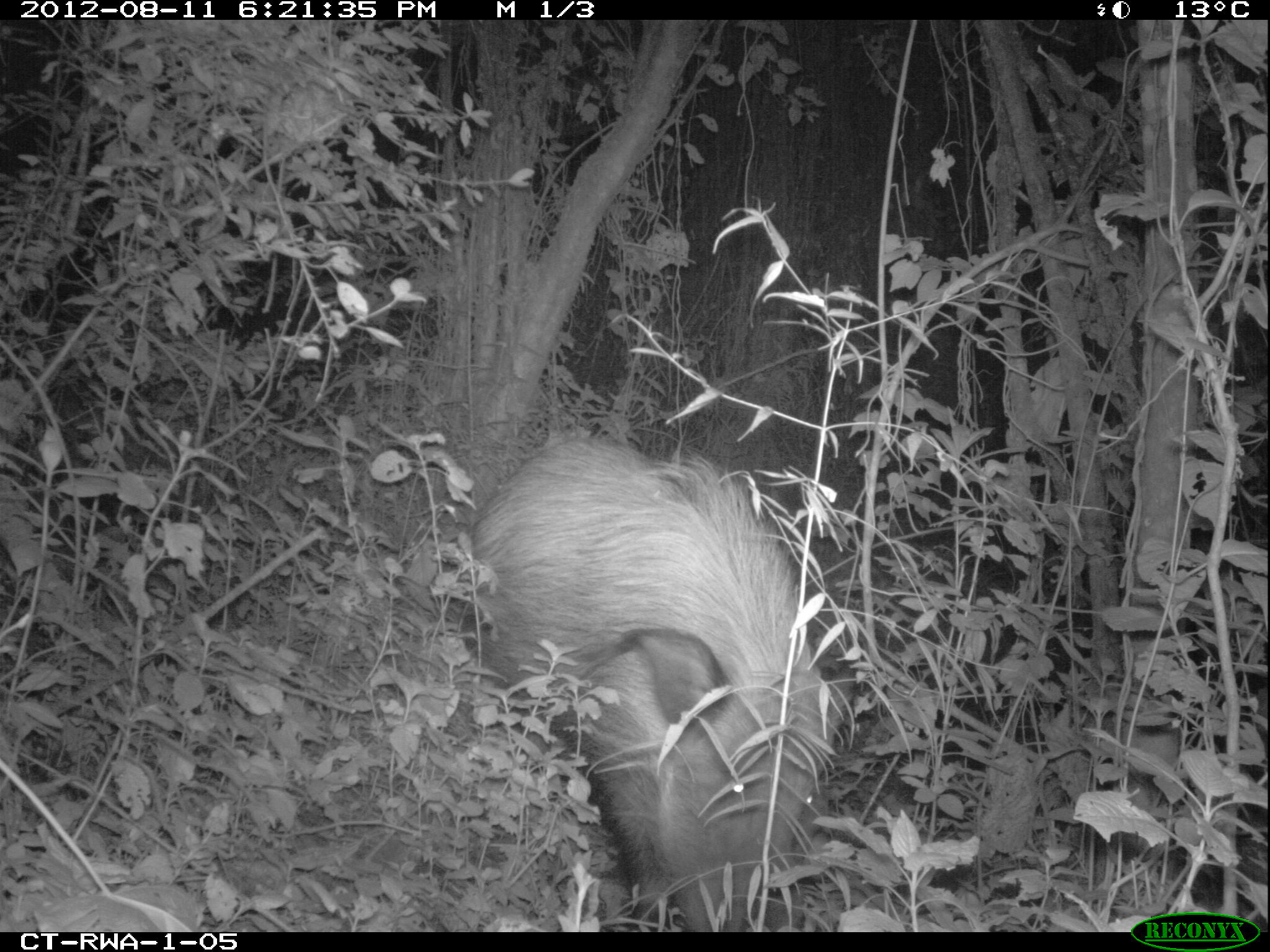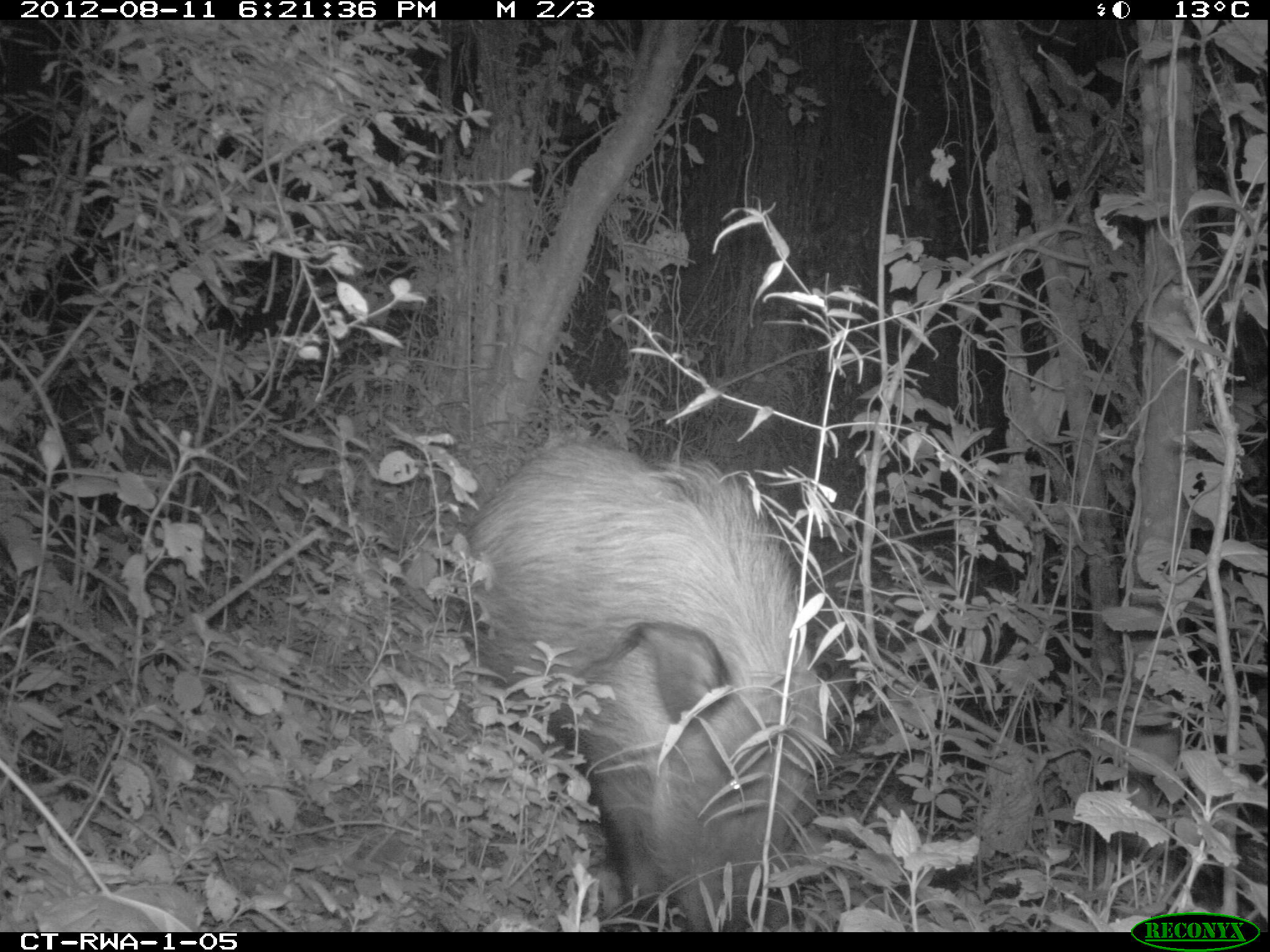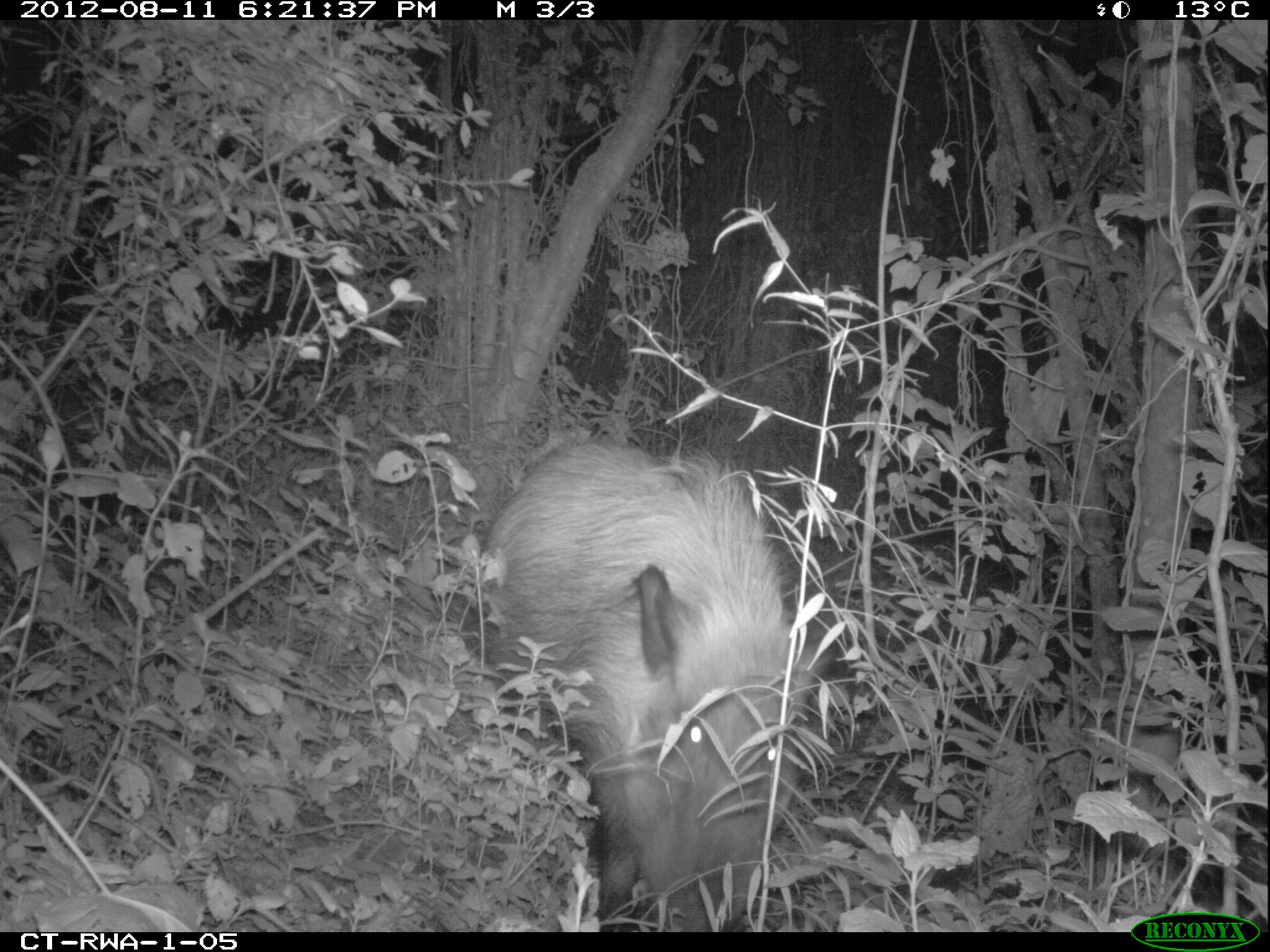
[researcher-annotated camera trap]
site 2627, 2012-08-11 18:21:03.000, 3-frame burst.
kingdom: Animalia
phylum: Chordata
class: Mammalia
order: Artiodactyla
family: Suidae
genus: Potamochoerus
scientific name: Potamochoerus larvatus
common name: bushpig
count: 1